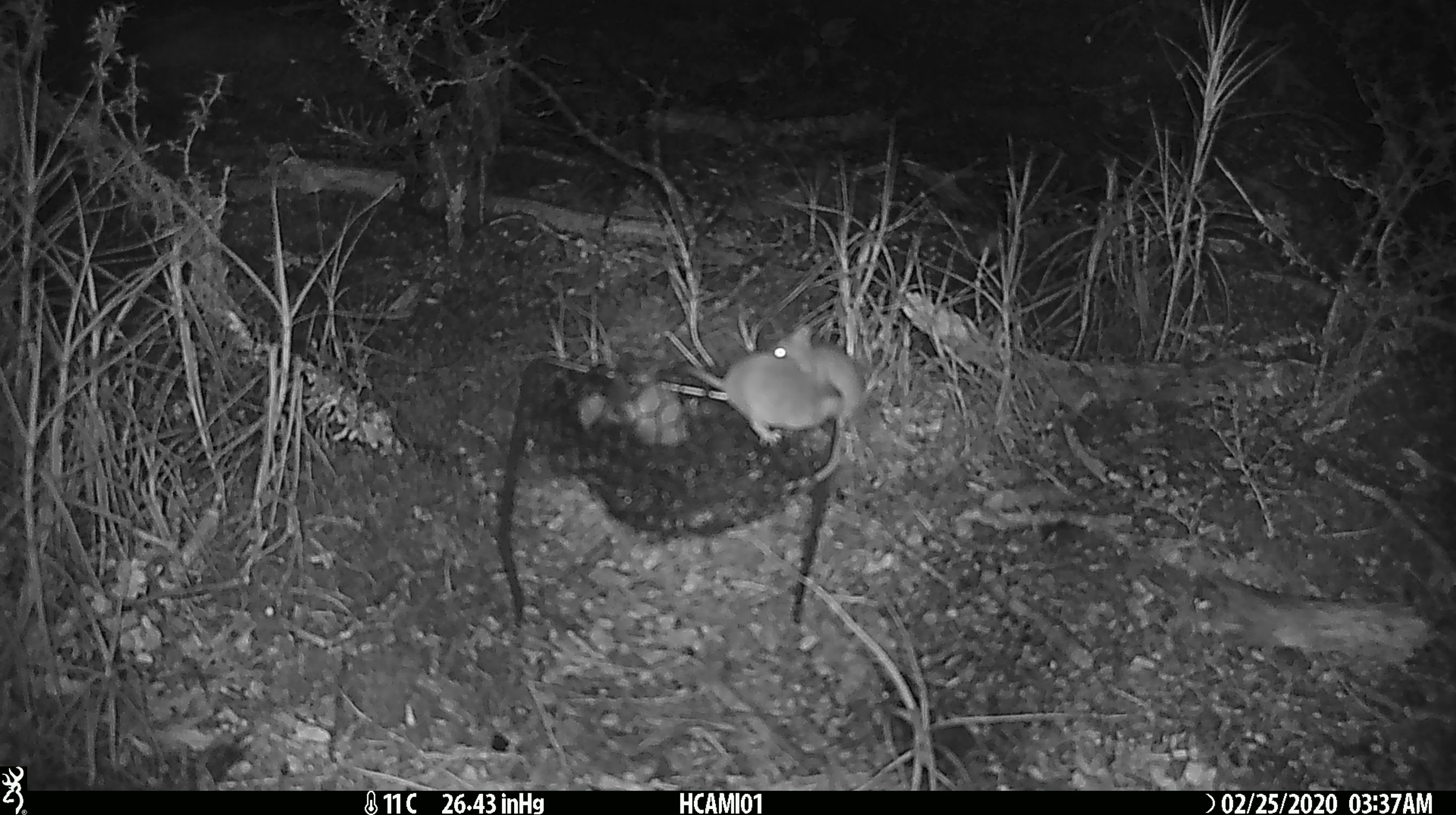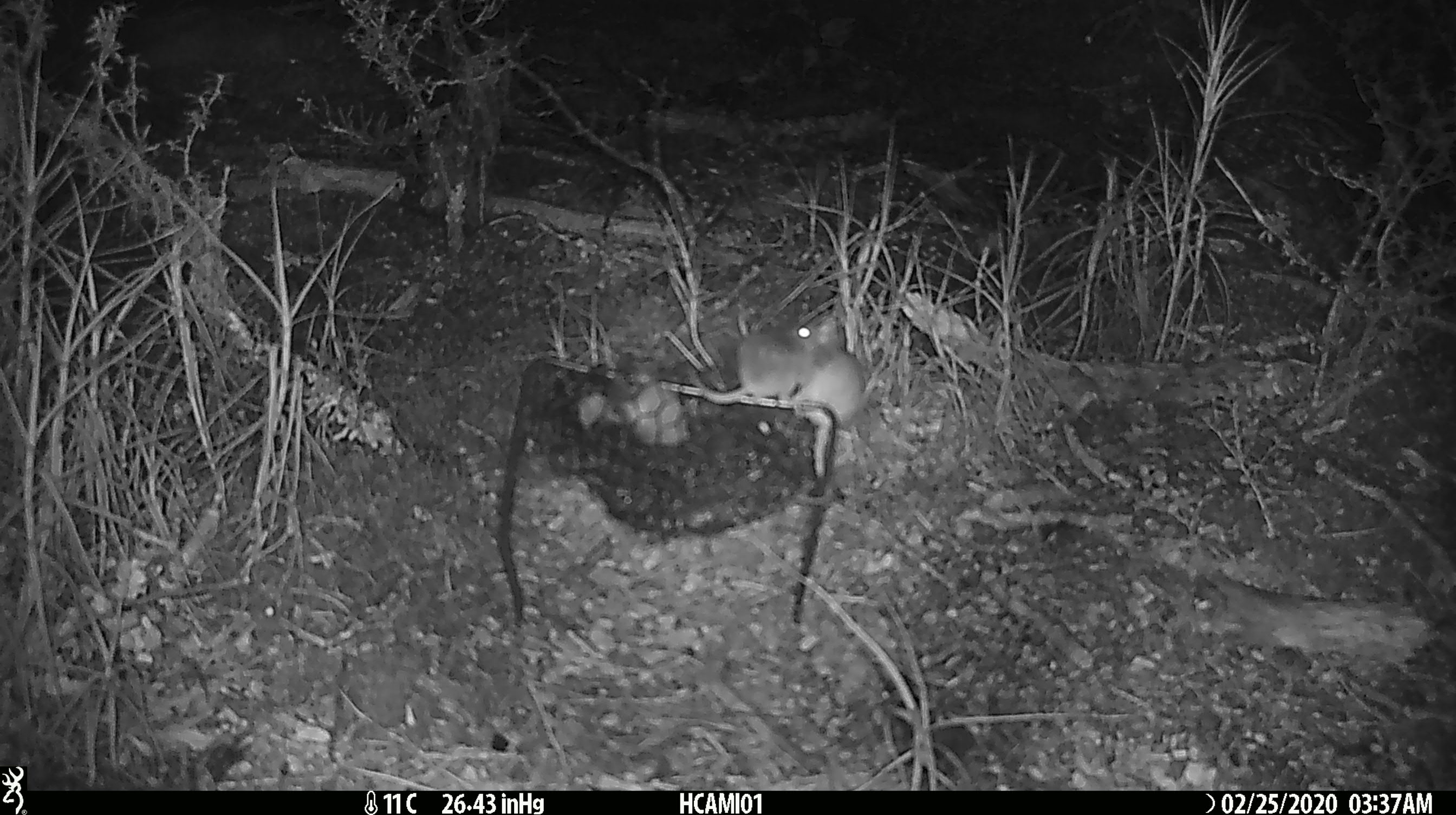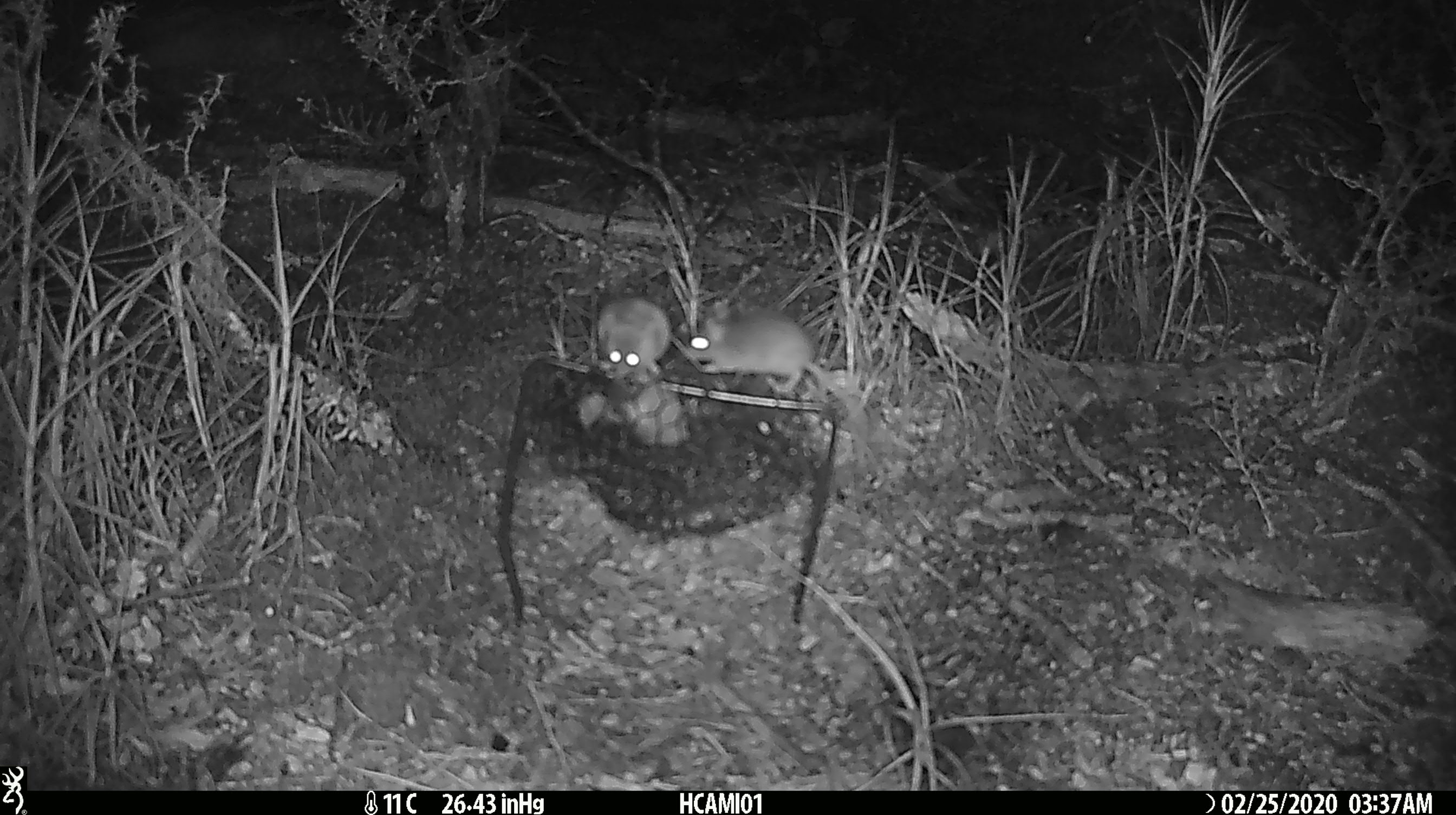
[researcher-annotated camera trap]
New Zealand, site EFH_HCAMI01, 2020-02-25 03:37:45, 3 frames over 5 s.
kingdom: Animalia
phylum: Chordata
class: Mammalia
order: Rodentia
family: Muridae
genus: Mus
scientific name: Mus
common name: mouse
Mouse (Mus).